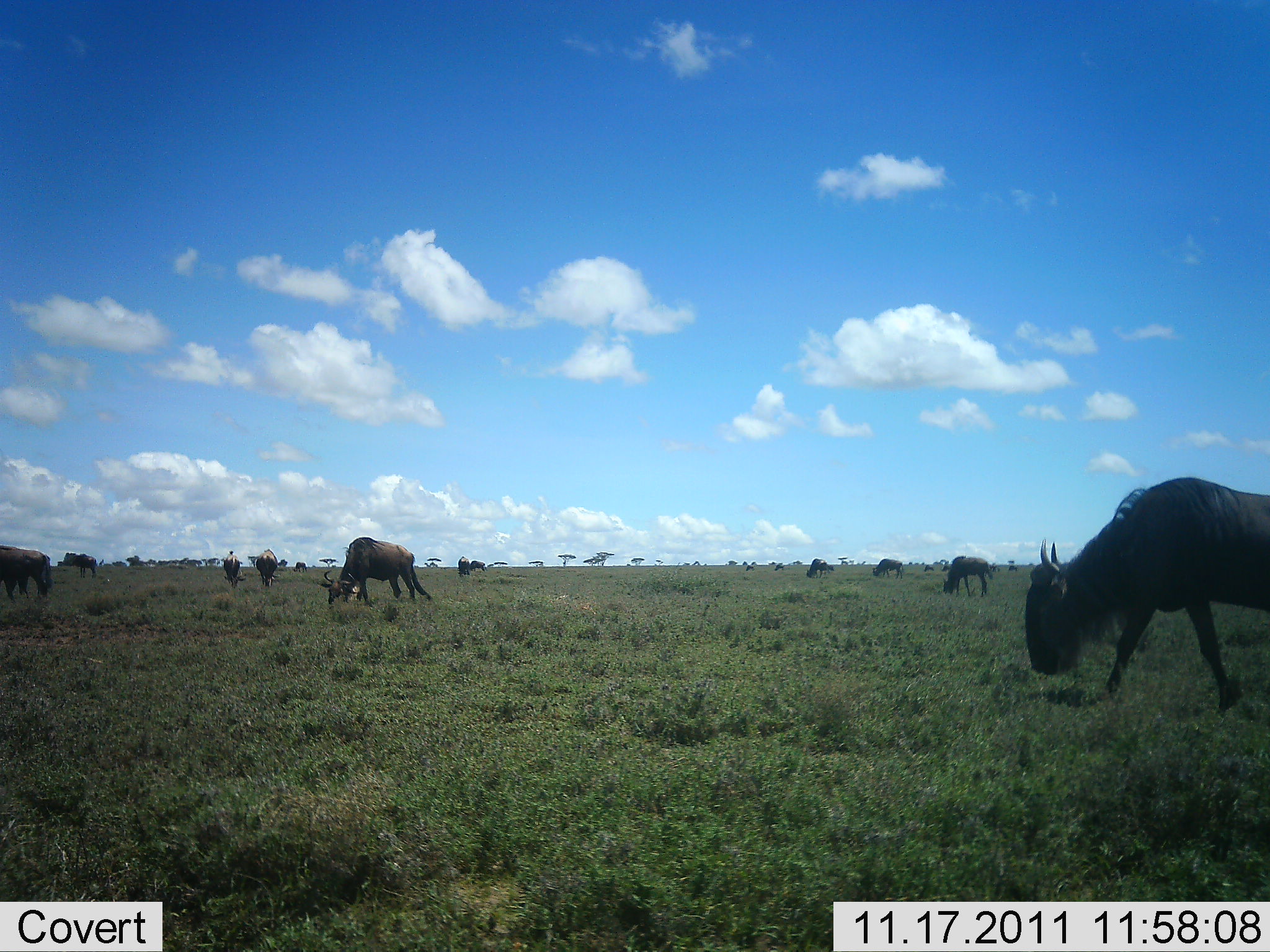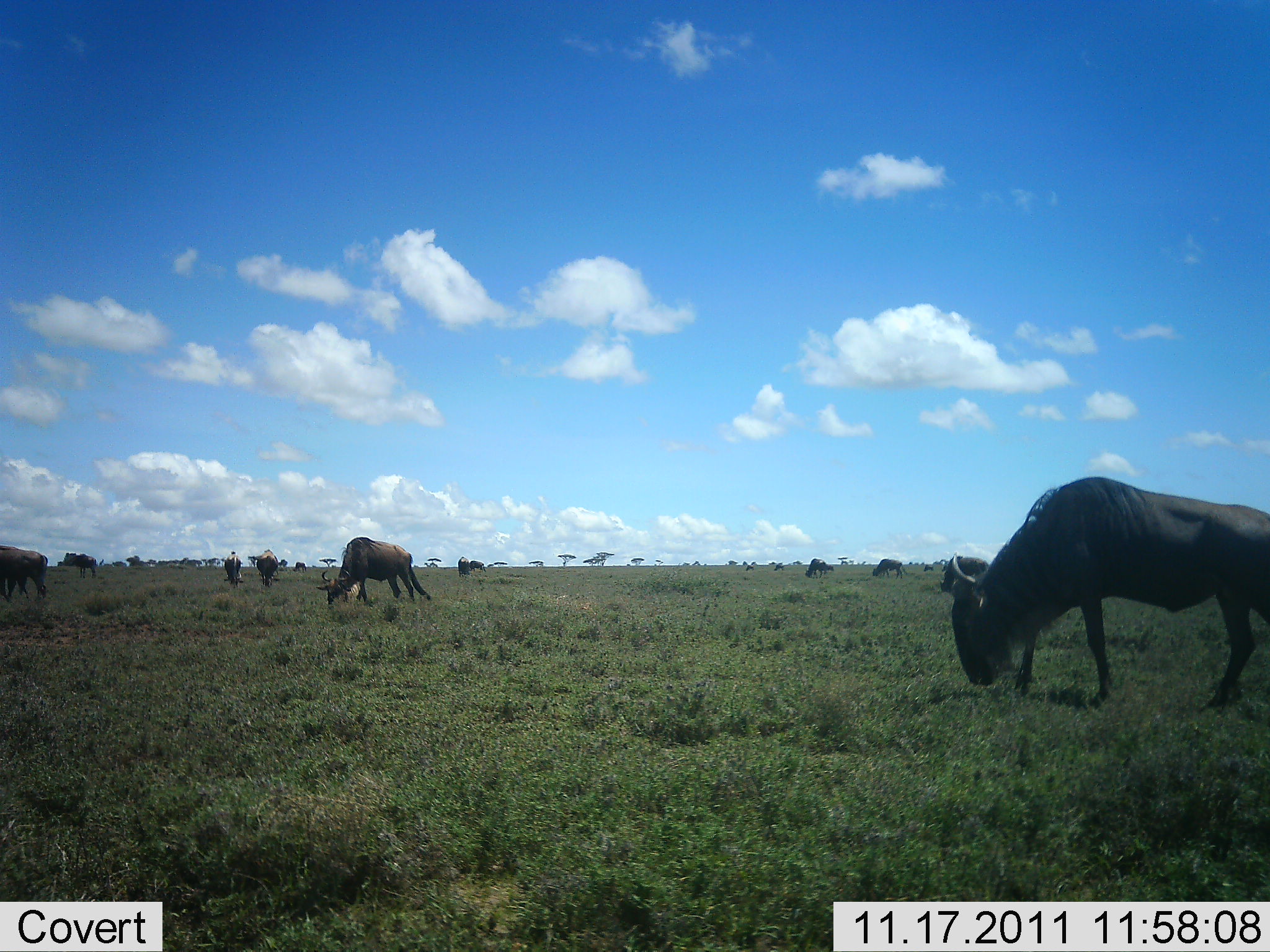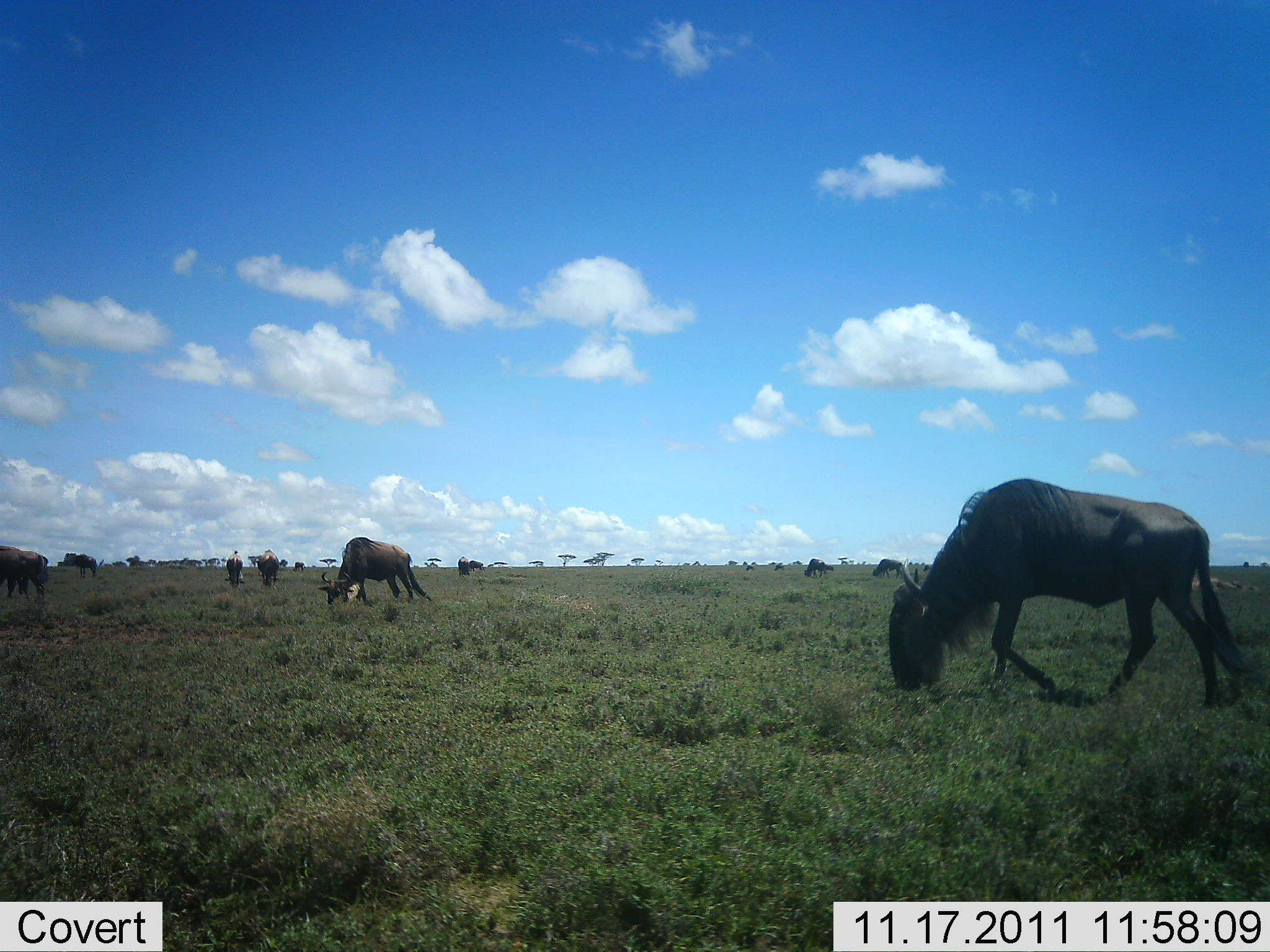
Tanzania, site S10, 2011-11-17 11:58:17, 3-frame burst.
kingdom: Animalia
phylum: Chordata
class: Mammalia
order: Artiodactyla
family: Bovidae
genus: Connochaetes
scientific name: Connochaetes taurinus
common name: blue wildebeest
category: wildebeest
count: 11-50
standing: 43%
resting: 0%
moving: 43%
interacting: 0%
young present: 0%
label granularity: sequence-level